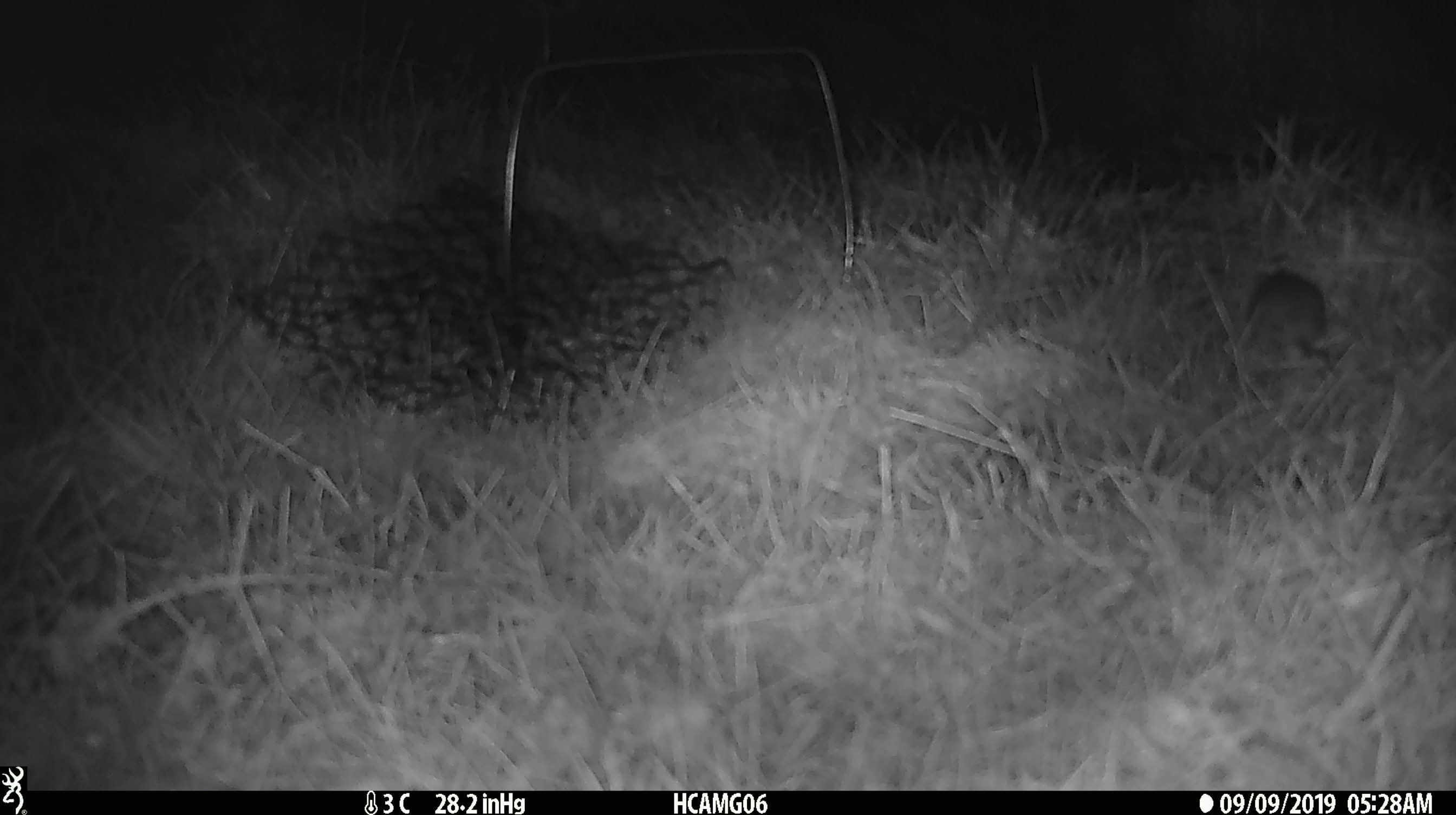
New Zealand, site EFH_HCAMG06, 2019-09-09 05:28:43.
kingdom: Animalia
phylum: Chordata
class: Mammalia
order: Rodentia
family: Muridae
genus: Mus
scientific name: Mus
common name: mouse